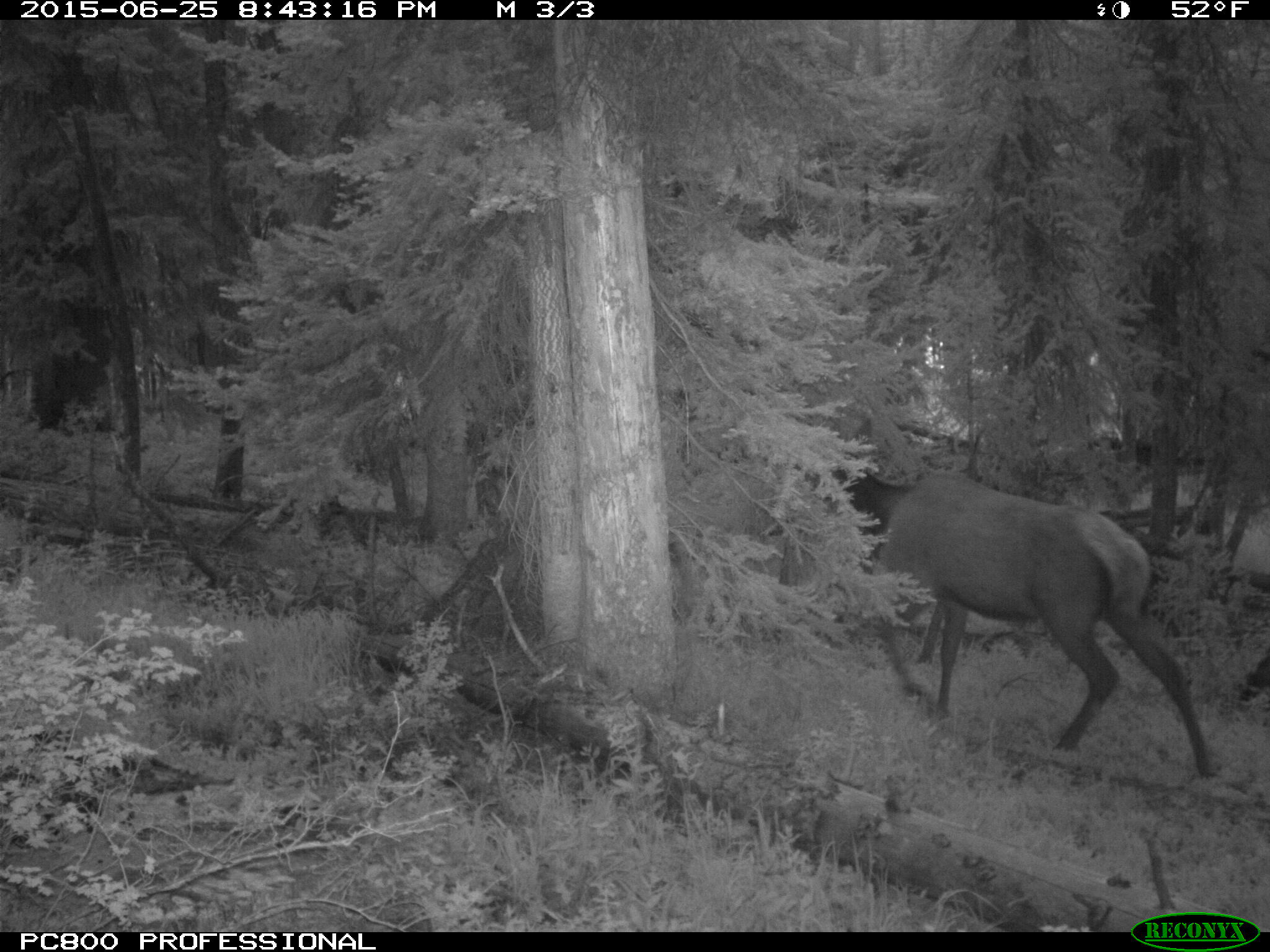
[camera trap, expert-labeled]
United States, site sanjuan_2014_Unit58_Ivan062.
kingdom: Animalia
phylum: Chordata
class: Mammalia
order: Artiodactyla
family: Cervidae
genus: Cervus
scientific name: Cervus elaphus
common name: red deer